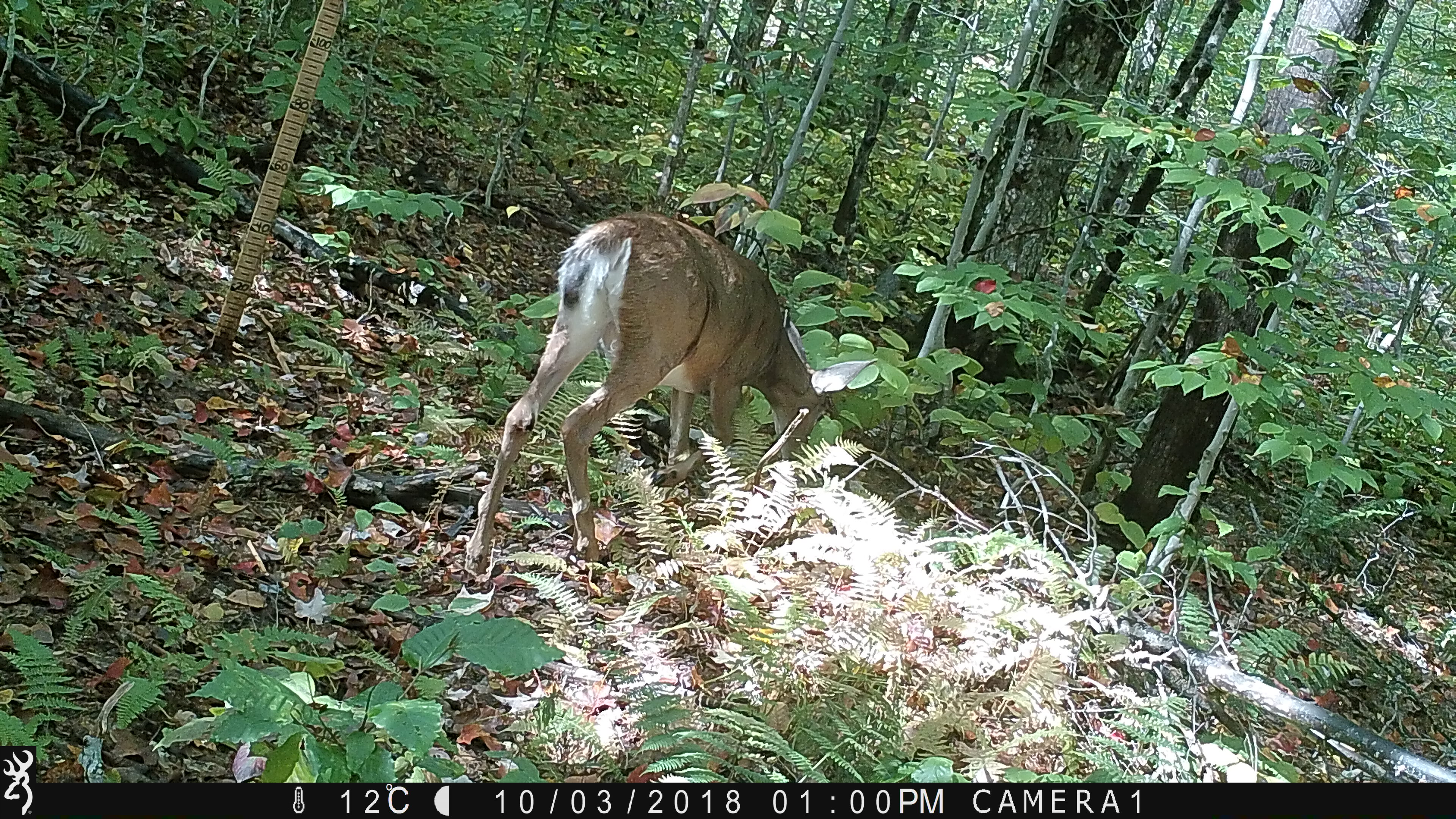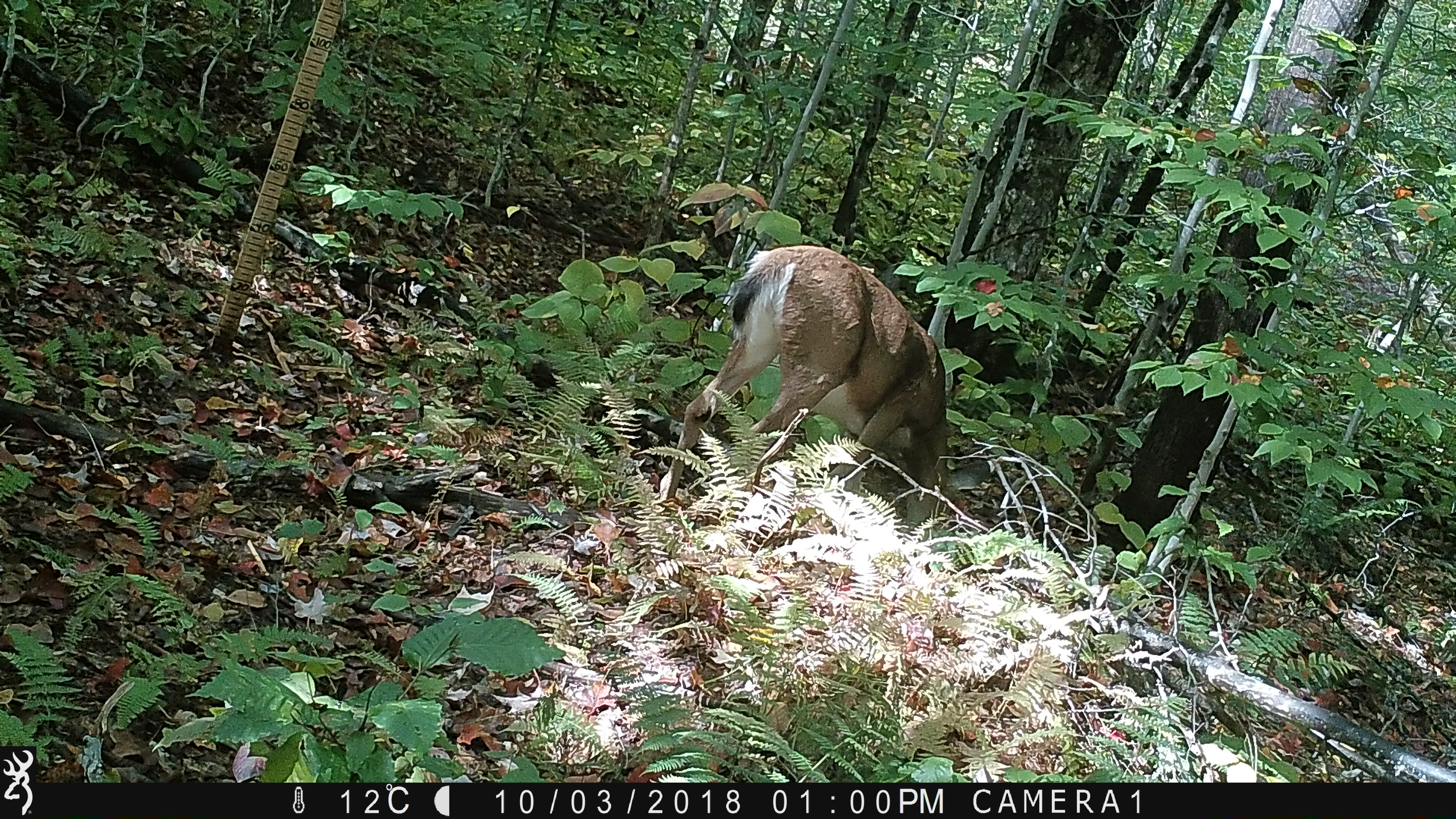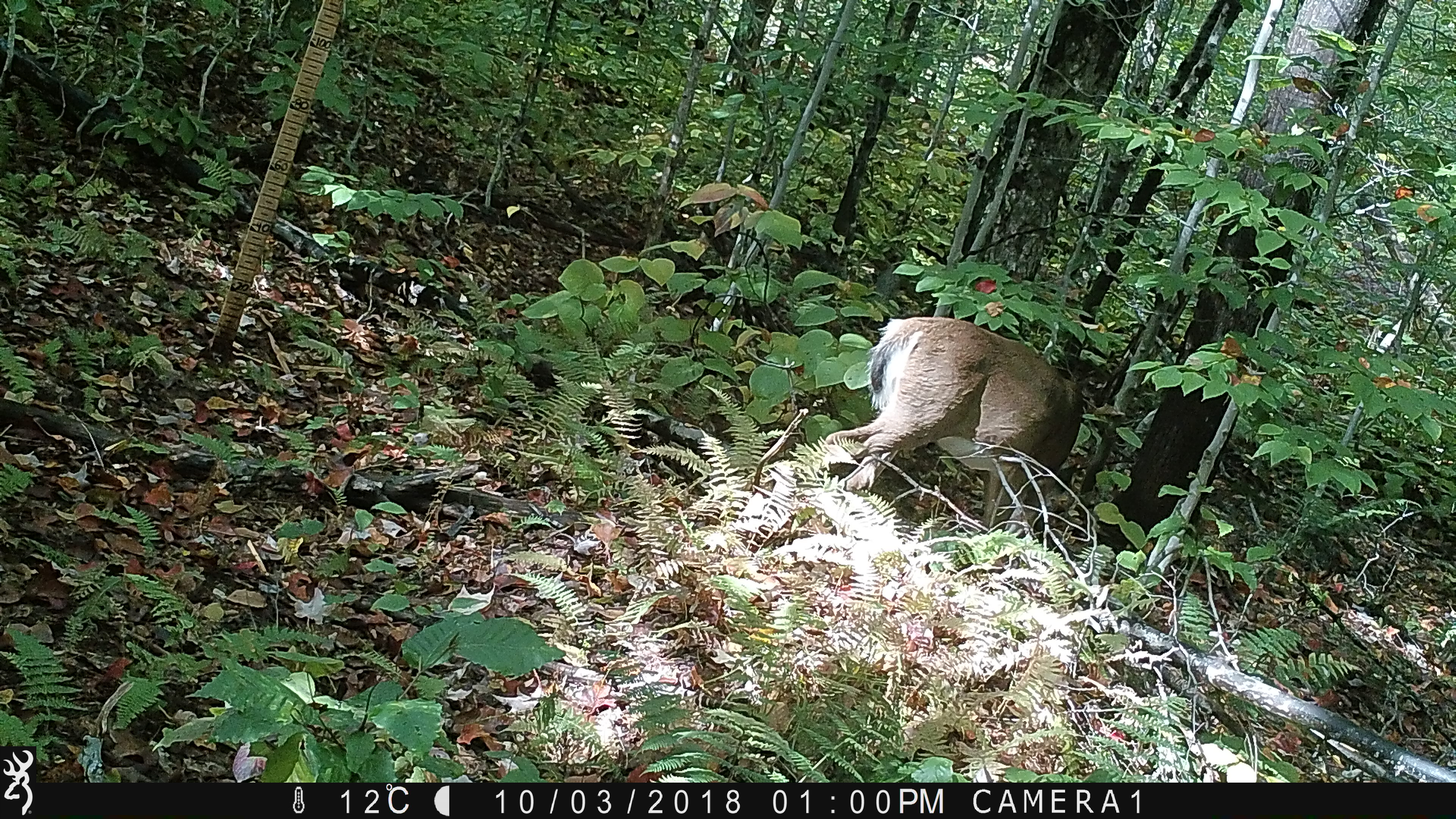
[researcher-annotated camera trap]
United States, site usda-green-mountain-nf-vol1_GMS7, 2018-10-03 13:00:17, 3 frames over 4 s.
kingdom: Animalia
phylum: Chordata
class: Mammalia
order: Artiodactyla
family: Cervidae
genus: Odocoileus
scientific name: Odocoileus virginianus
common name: white-tailed deer